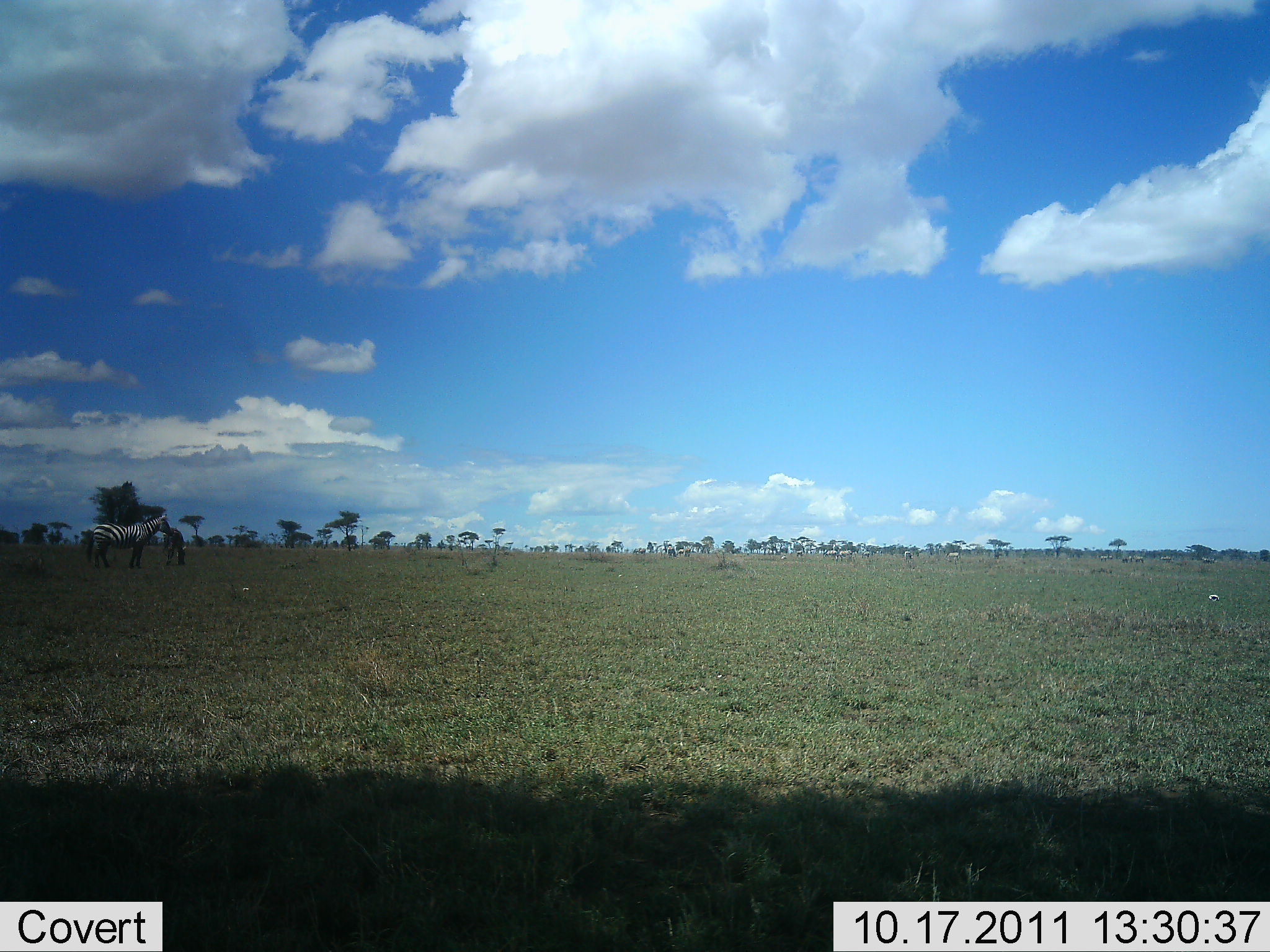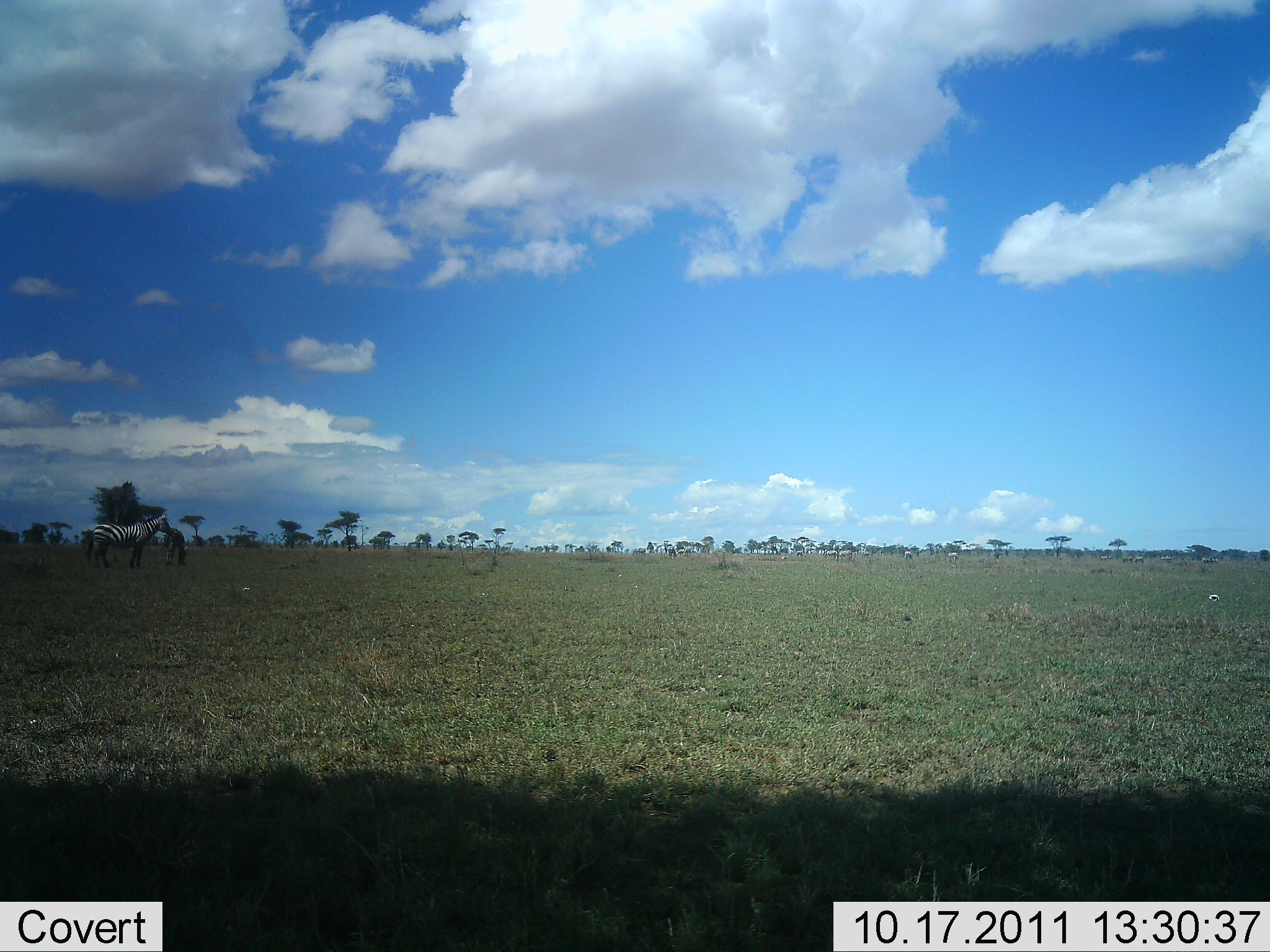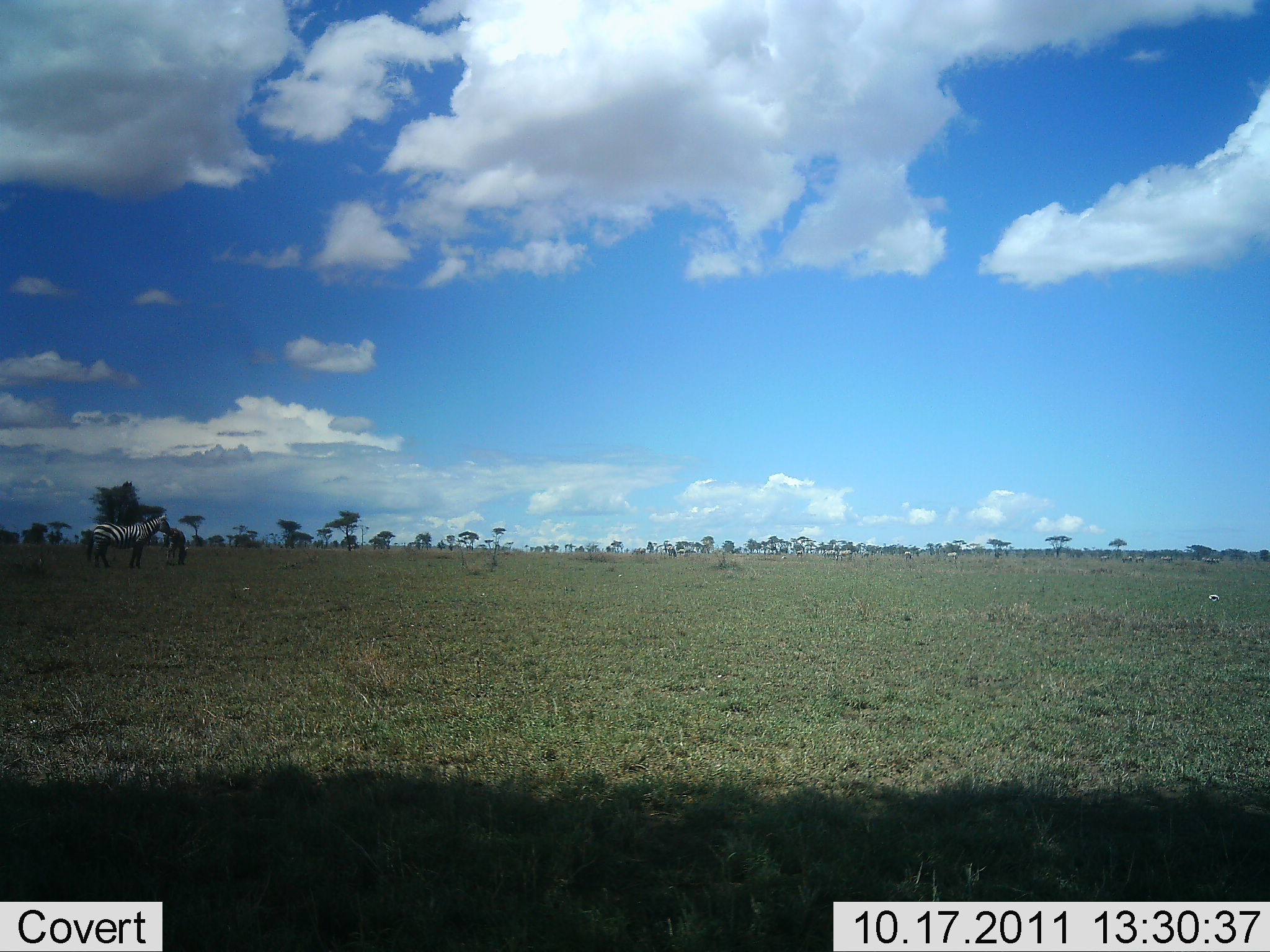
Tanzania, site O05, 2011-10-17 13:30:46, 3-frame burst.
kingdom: Animalia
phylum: Chordata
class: Mammalia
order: Perissodactyla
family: Equidae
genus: Equus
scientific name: Equus quagga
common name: plains zebra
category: zebra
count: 2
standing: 100%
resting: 0%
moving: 0%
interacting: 0%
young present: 7%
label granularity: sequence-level